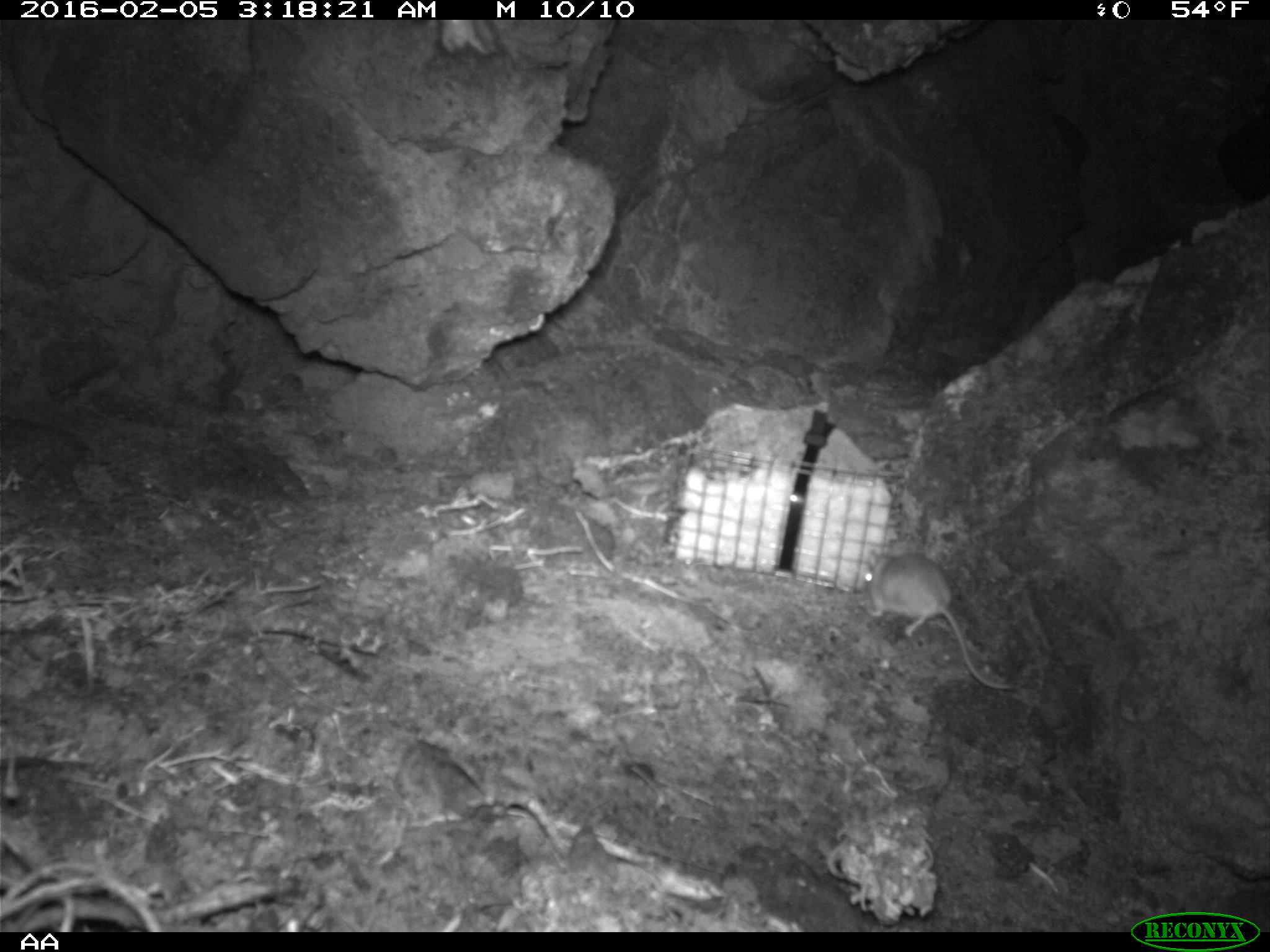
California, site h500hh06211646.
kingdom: Animalia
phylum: Chordata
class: Mammalia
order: Rodentia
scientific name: Rodentia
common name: rodent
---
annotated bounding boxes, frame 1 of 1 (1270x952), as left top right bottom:
rodent: 862 537 1012 689